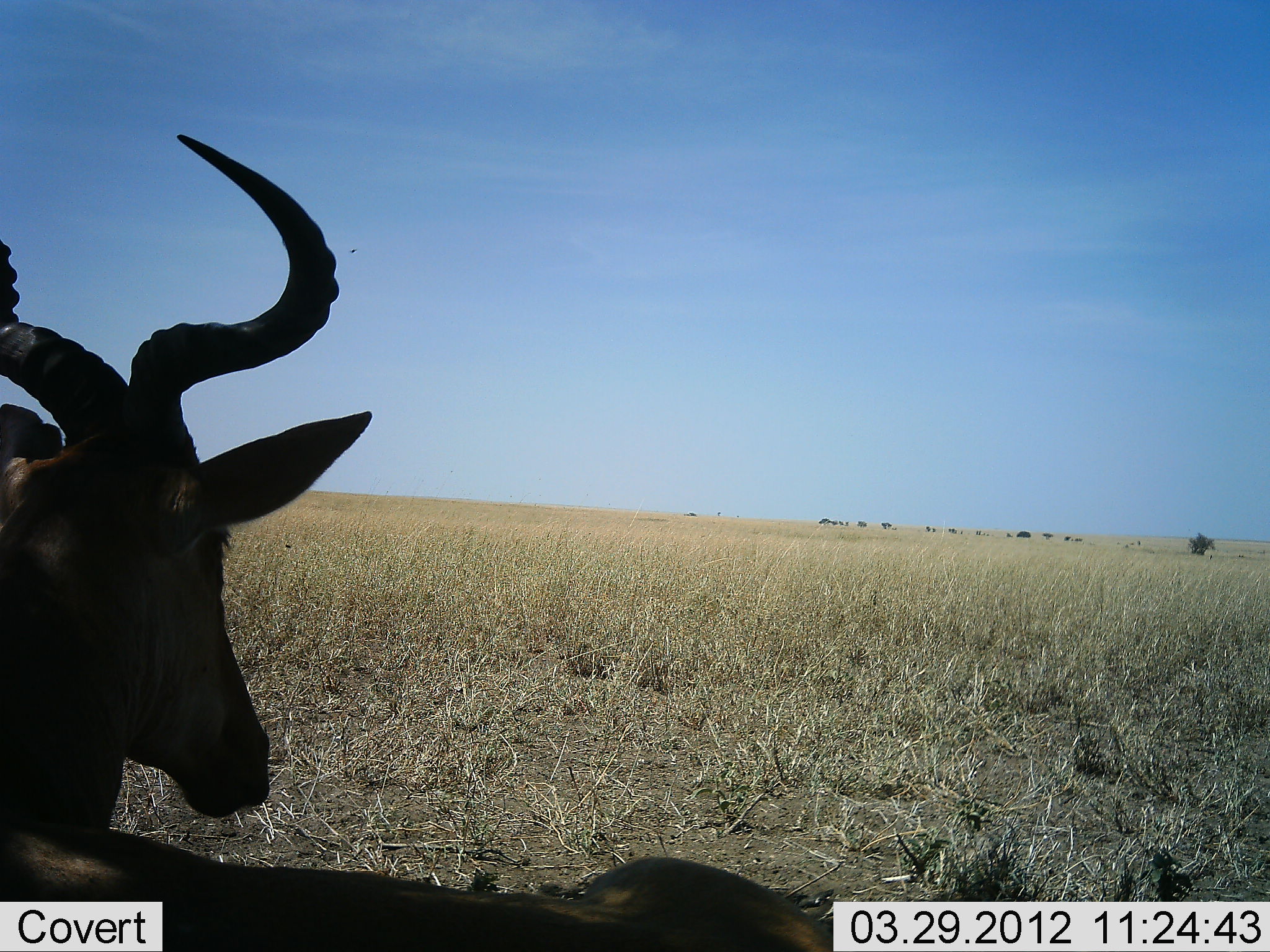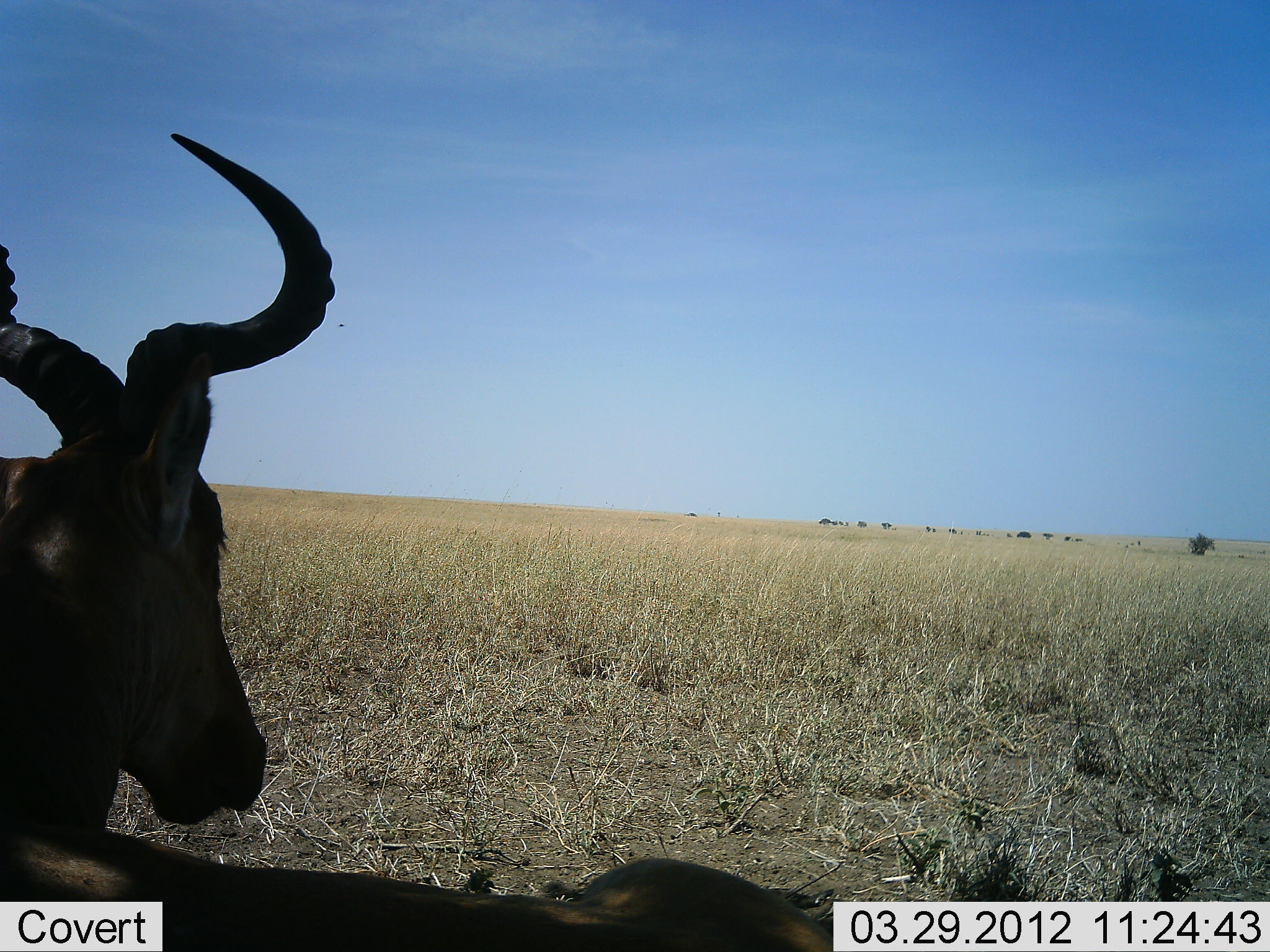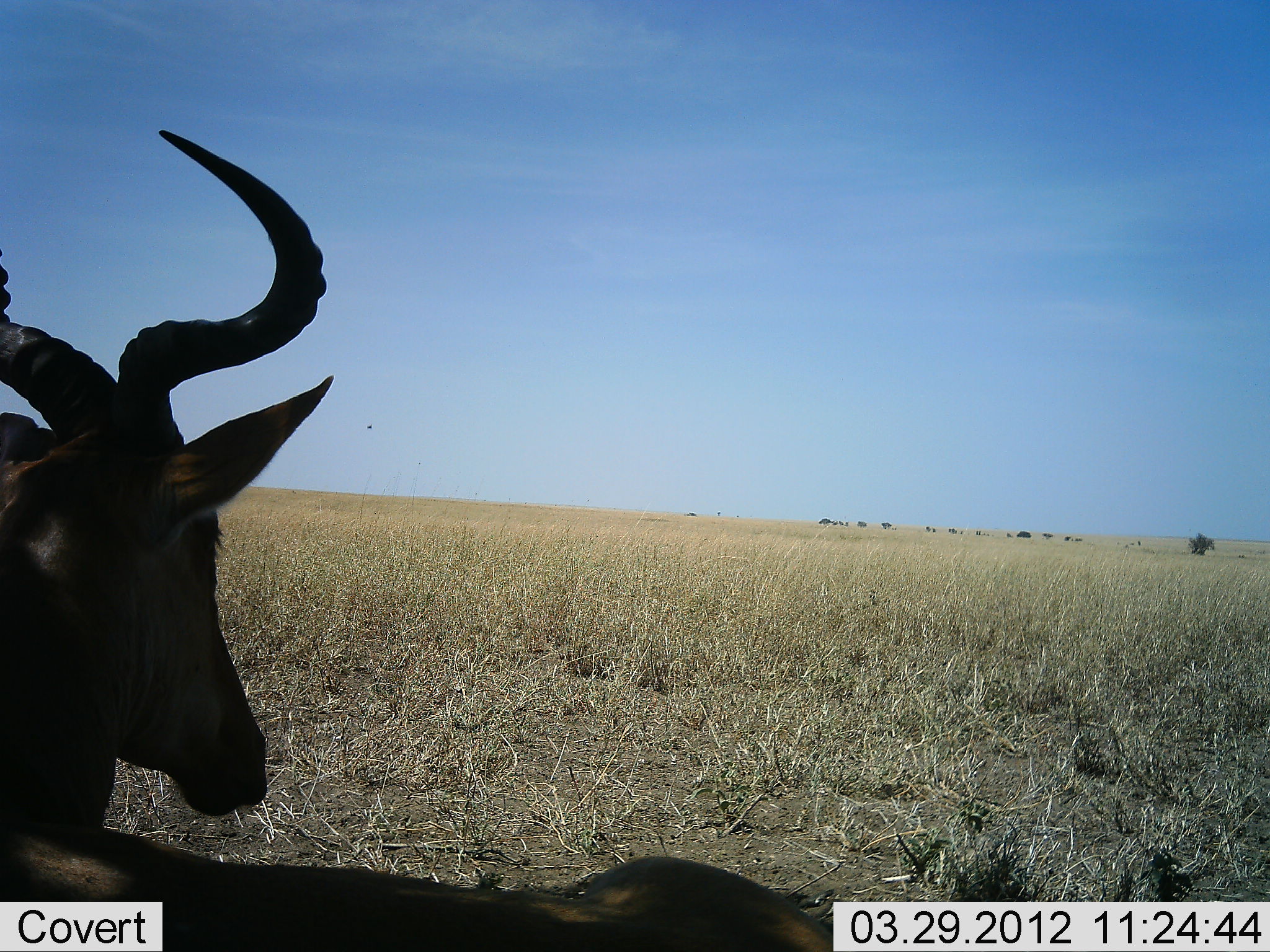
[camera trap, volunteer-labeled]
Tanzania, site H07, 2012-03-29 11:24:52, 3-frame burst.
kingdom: Animalia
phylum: Chordata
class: Mammalia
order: Artiodactyla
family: Bovidae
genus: Alcelaphus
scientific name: Alcelaphus buselaphus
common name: hartebeest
Hartebeest (Alcelaphus buselaphus), count 1. Behavior (volunteer vote fractions): standing 0%, resting 96%, moving 0%, interacting 0%. Young present (vote fraction): 0%. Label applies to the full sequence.